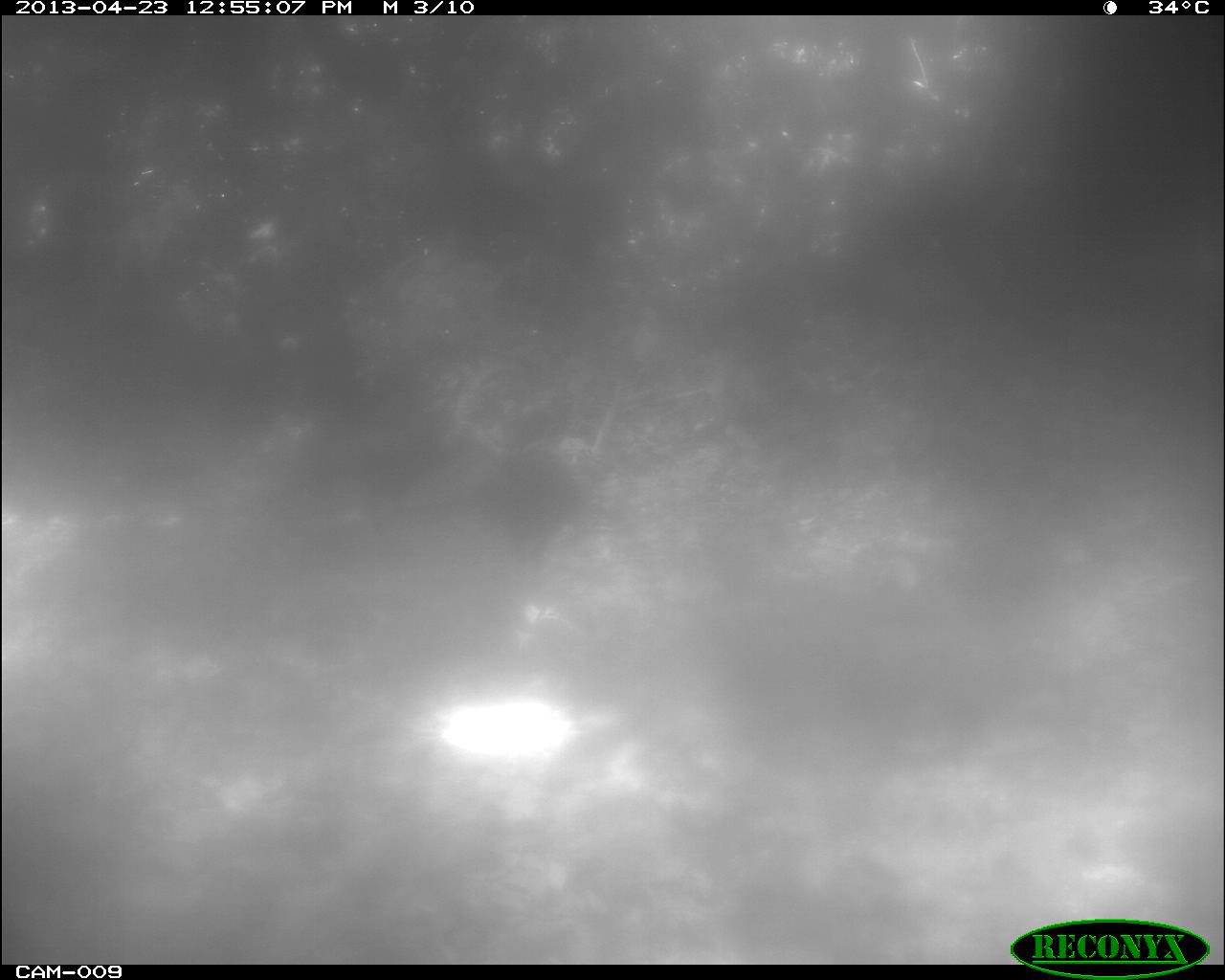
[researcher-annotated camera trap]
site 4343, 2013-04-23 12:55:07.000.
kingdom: Animalia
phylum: Chordata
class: Aves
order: Galliformes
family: Phasianidae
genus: Meleagris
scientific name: Meleagris ocellata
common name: ocellated turkey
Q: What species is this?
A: Meleagris ocellata (ocellated turkey).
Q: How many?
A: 2.